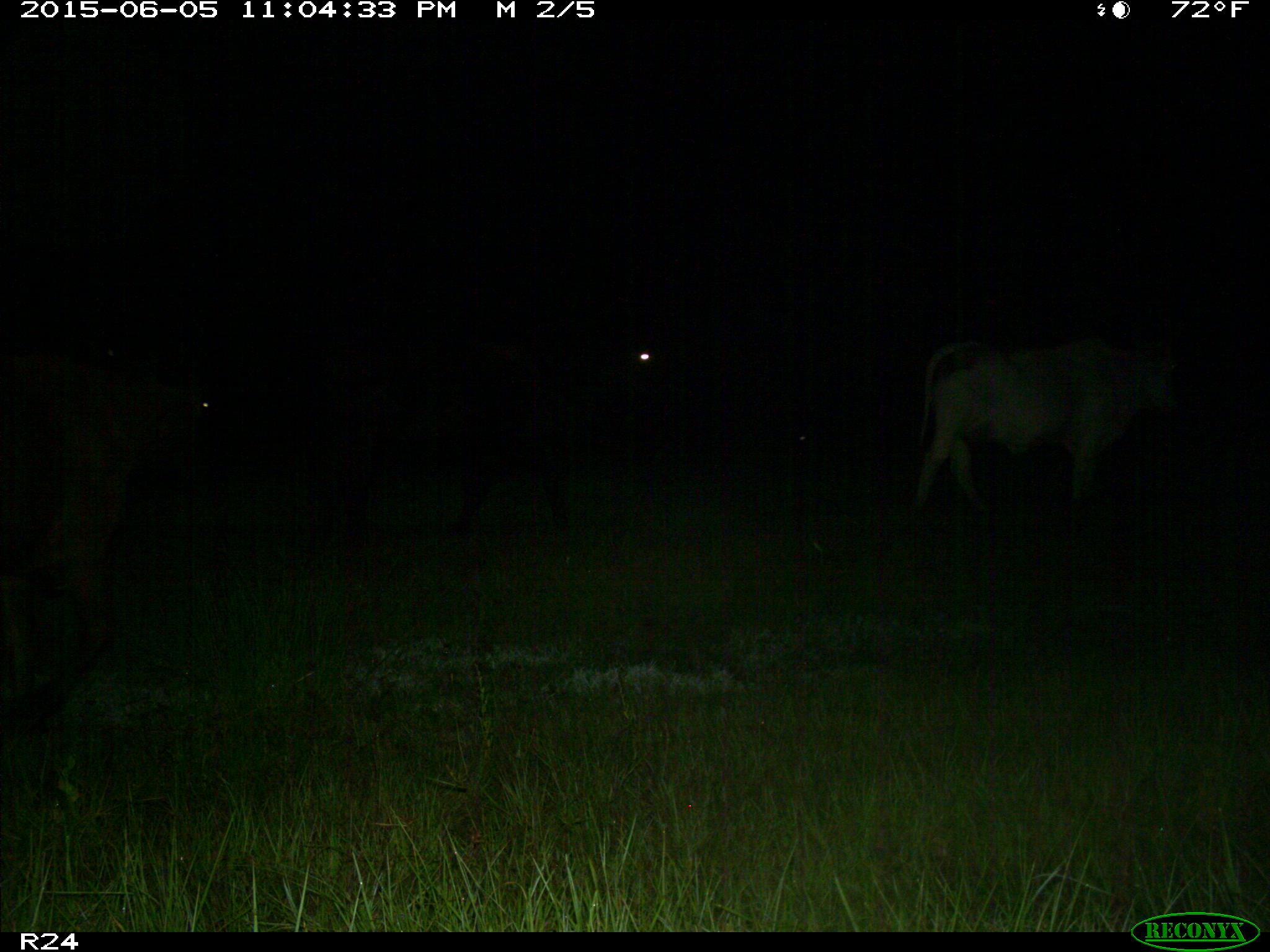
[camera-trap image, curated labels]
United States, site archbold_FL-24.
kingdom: Animalia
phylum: Chordata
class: Mammalia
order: Artiodactyla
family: Bovidae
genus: Bos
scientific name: Bos taurus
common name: domestic cow